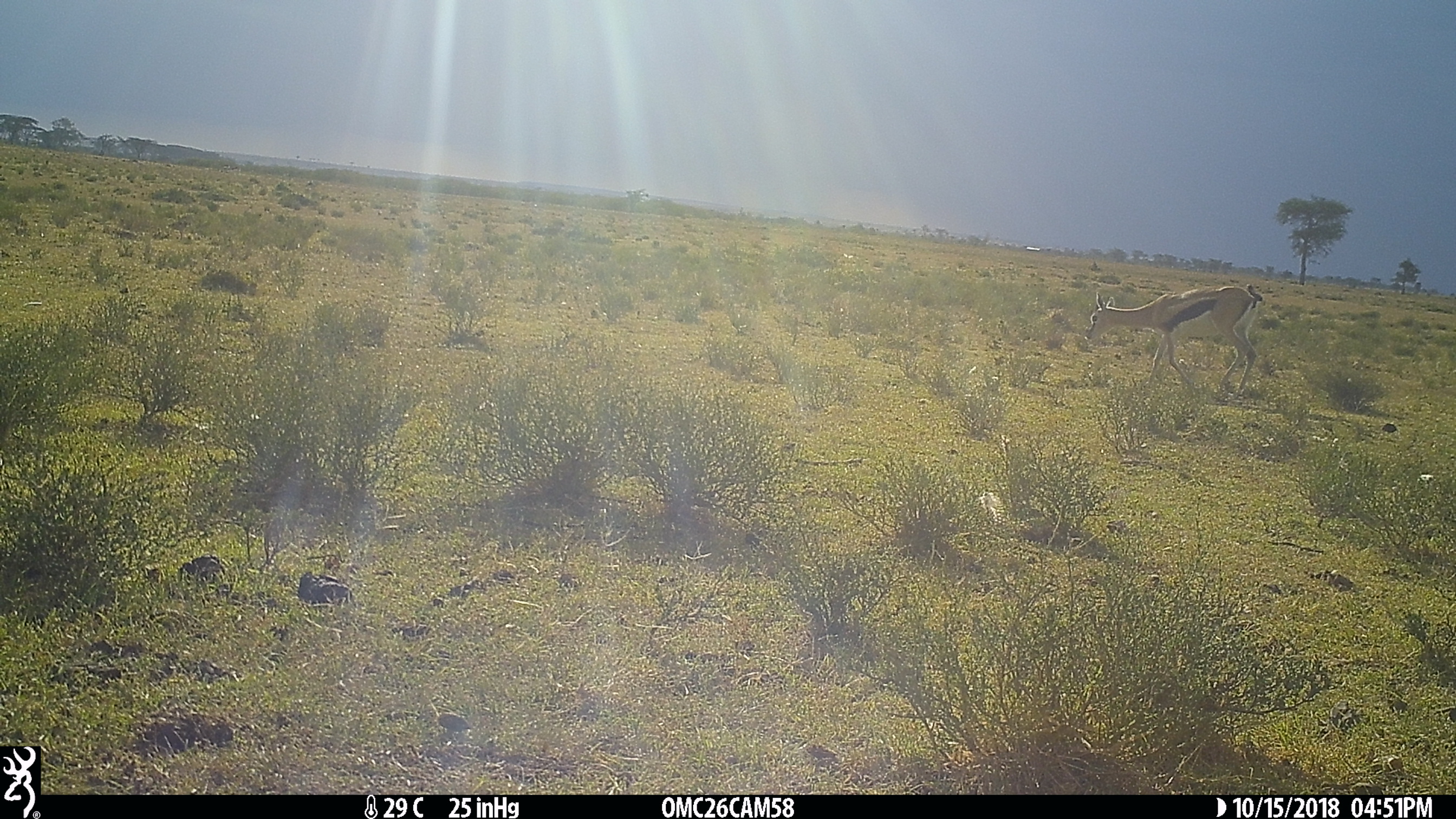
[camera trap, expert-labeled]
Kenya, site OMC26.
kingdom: Animalia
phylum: Chordata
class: Mammalia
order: Artiodactyla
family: Bovidae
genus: Eudorcas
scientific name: Eudorcas thomsonii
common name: thomon's gazelle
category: gazelle thomsons